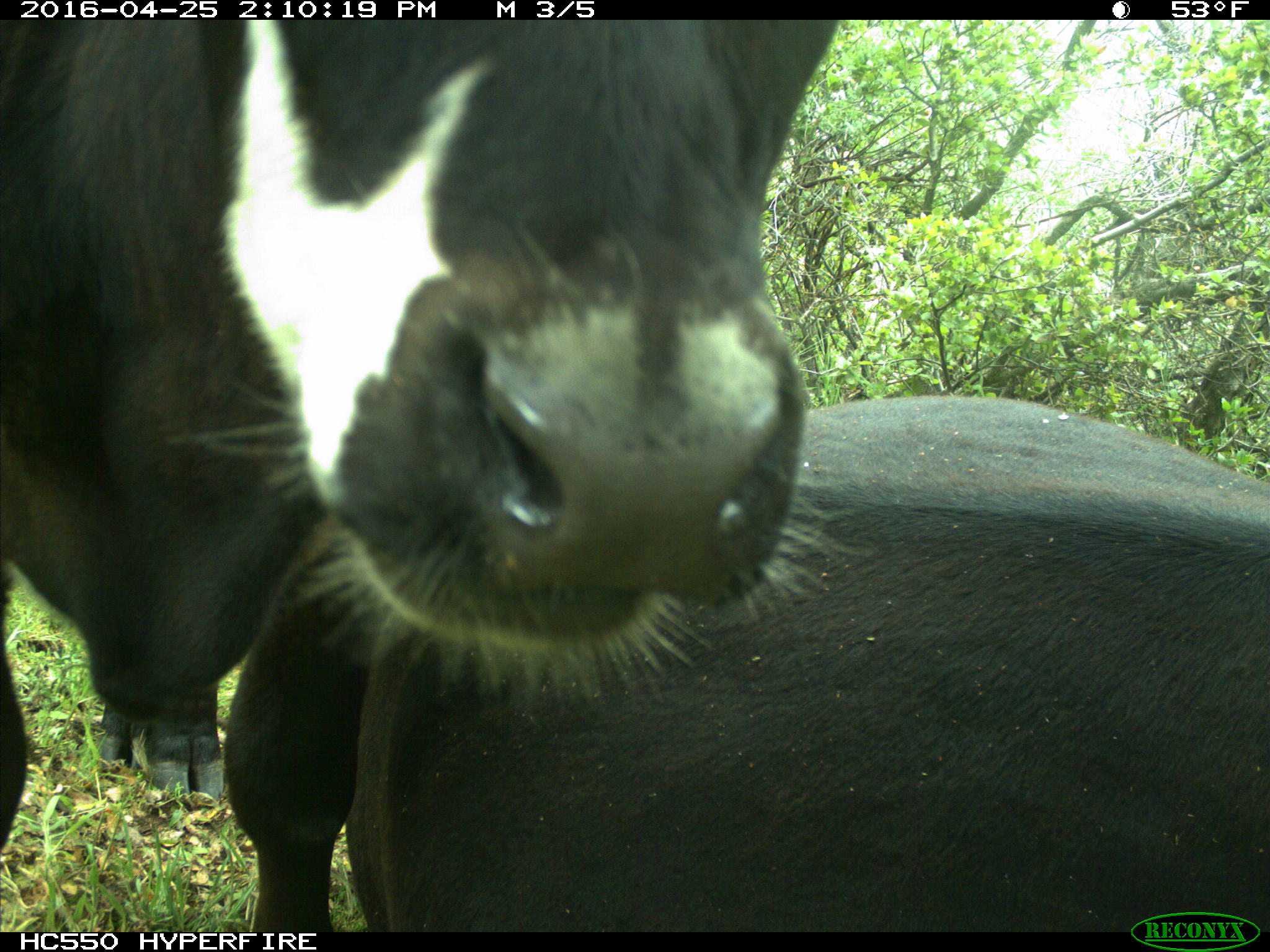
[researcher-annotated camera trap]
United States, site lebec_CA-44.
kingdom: Animalia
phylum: Chordata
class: Mammalia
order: Artiodactyla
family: Bovidae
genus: Bos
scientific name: Bos taurus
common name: domestic cow